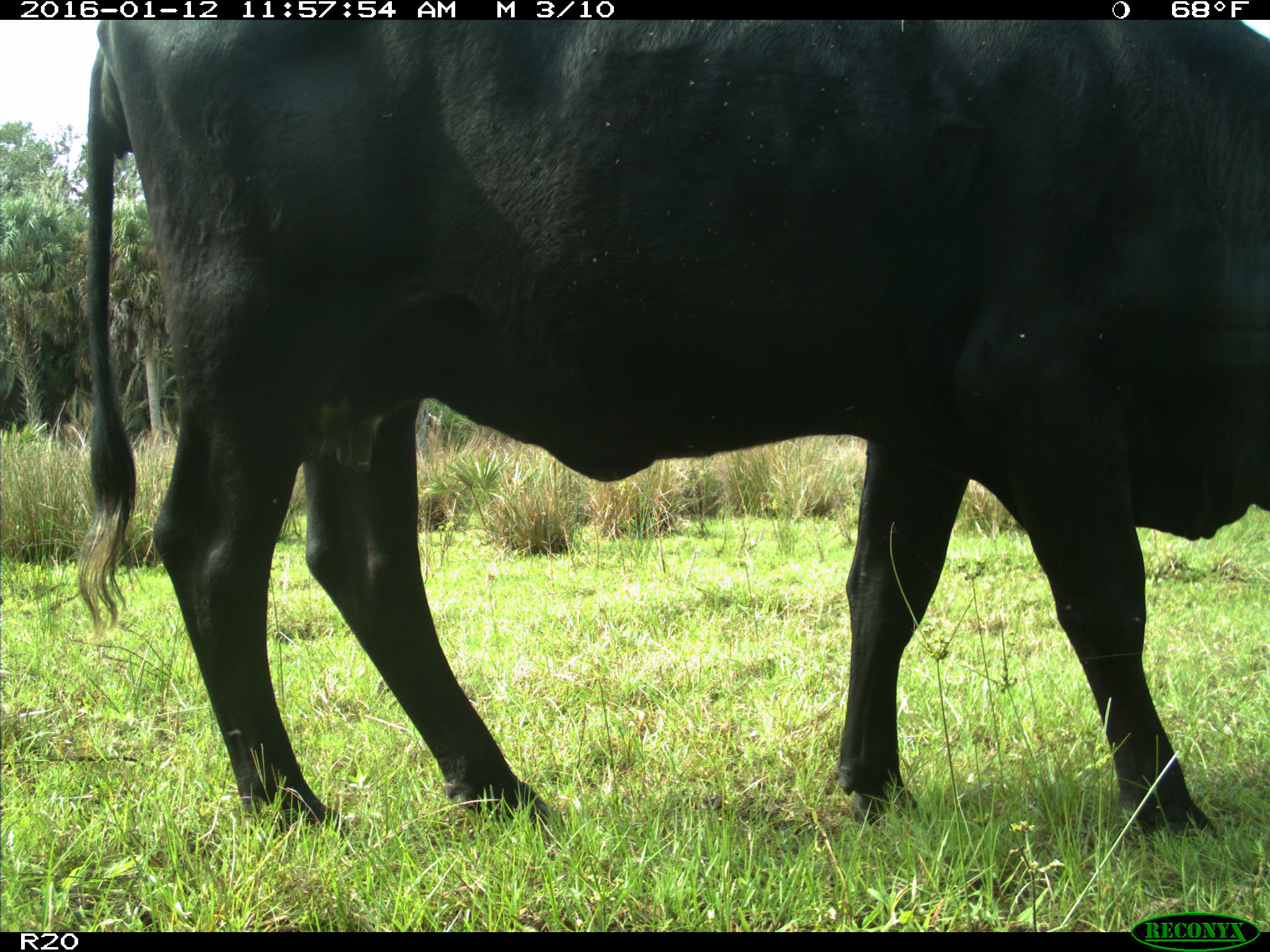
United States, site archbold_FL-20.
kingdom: Animalia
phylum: Chordata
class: Mammalia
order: Artiodactyla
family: Bovidae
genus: Bos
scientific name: Bos taurus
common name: domestic cow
Bos taurus (domestic cow).